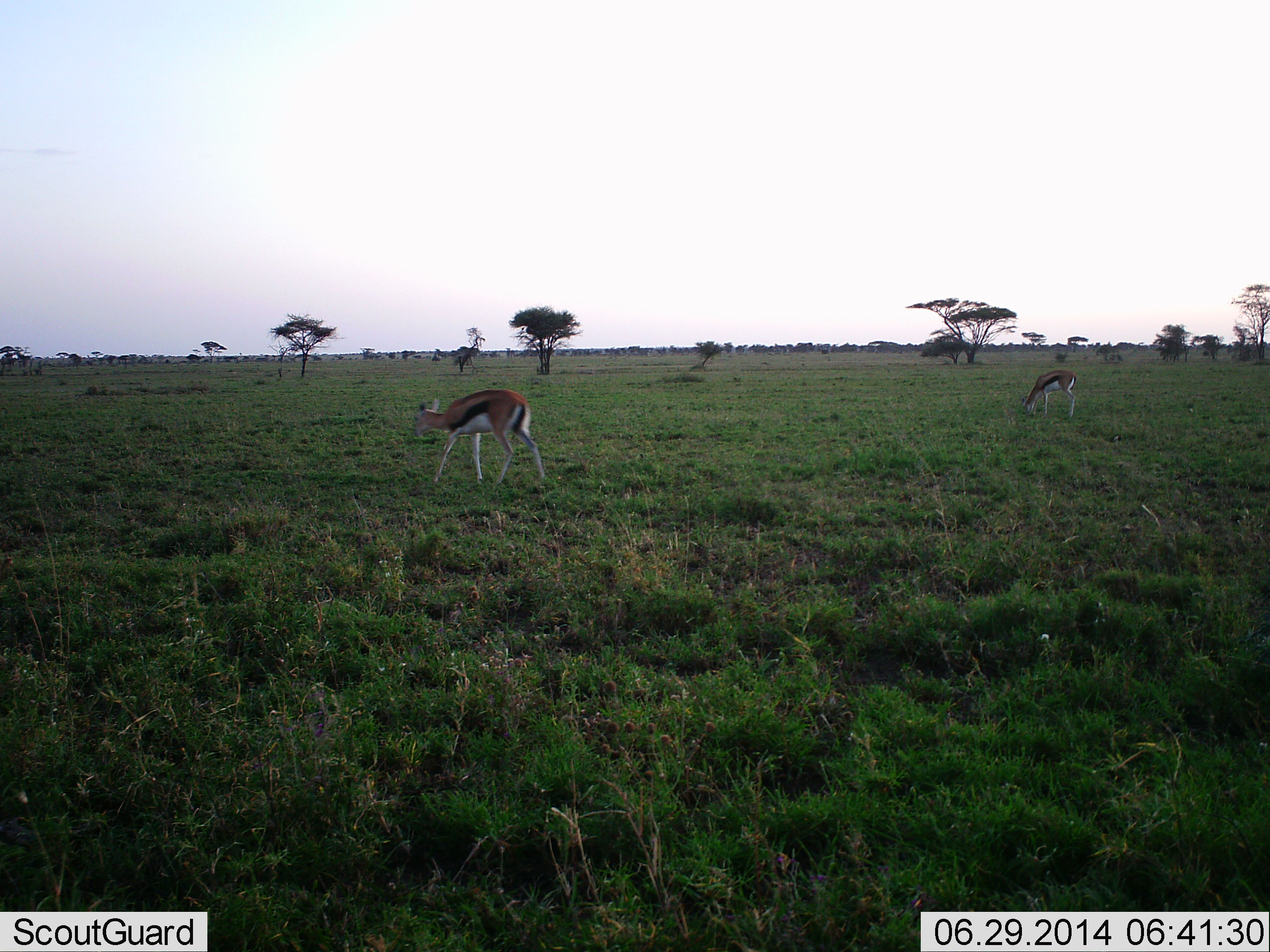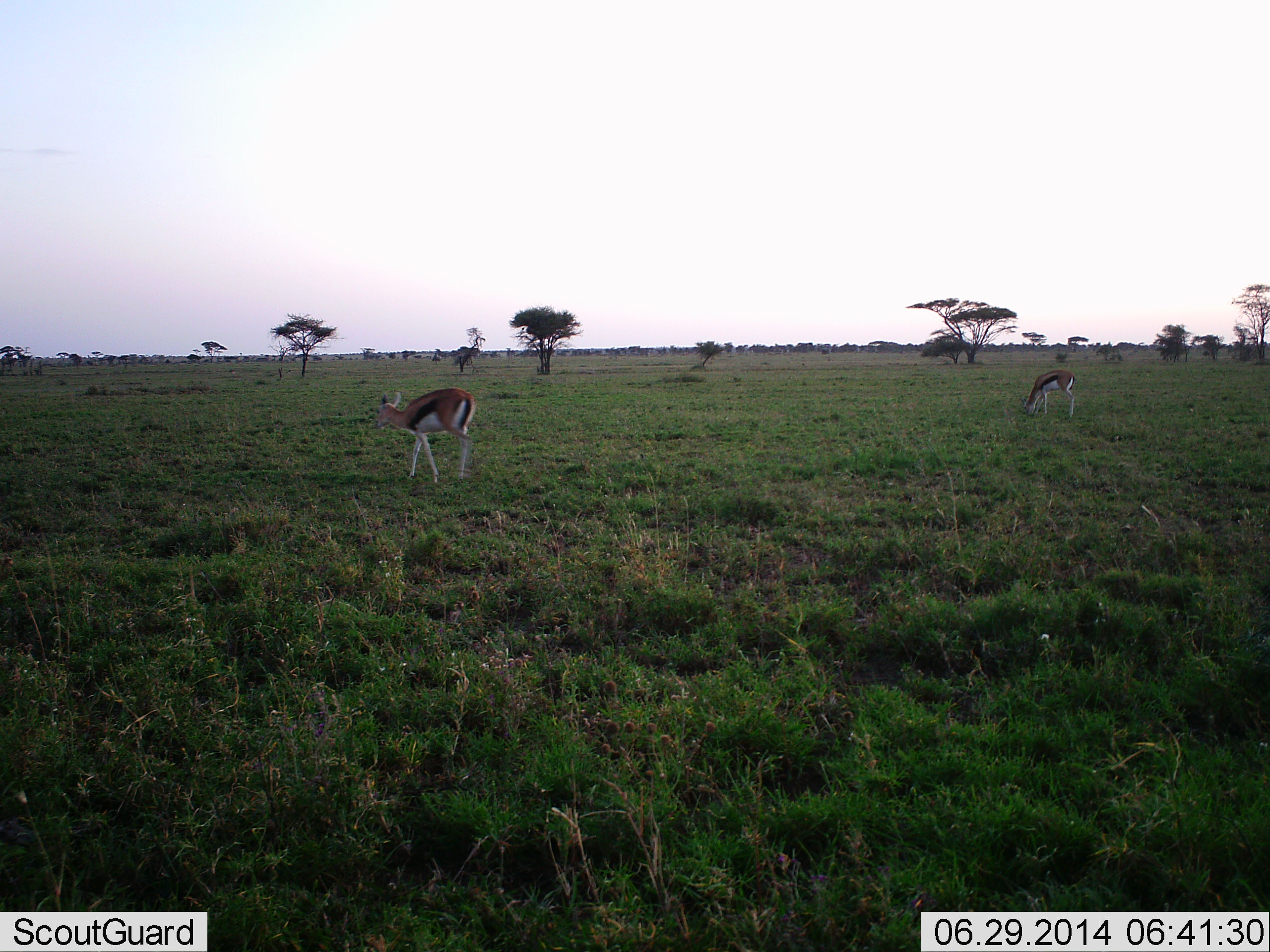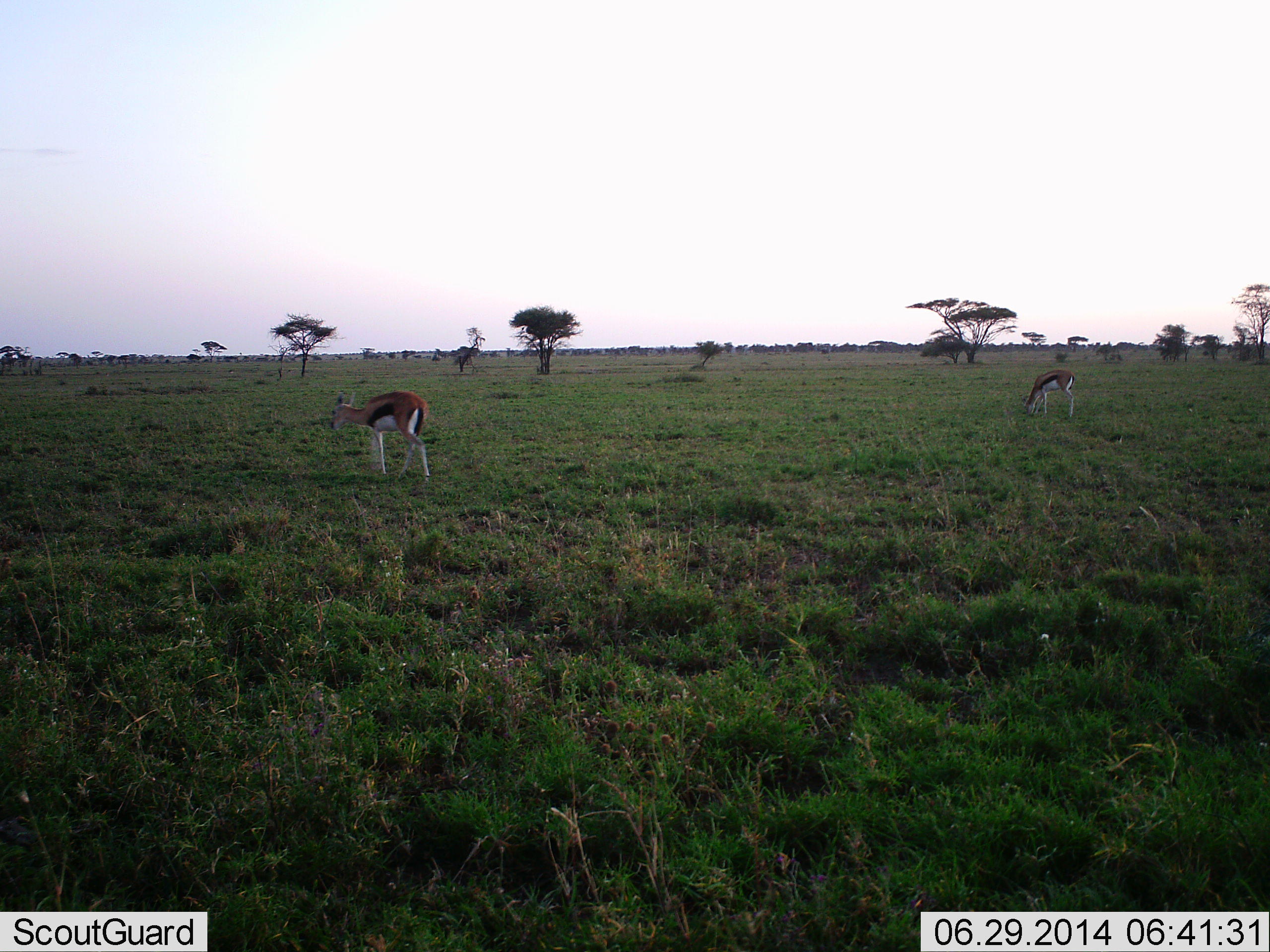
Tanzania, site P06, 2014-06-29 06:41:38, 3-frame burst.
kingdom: Animalia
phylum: Chordata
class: Mammalia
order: Artiodactyla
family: Bovidae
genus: Eudorcas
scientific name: Eudorcas thomsonii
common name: thomson's gazelle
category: gazellethomsons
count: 2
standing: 20%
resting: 0%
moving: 70%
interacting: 0%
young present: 0%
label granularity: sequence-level